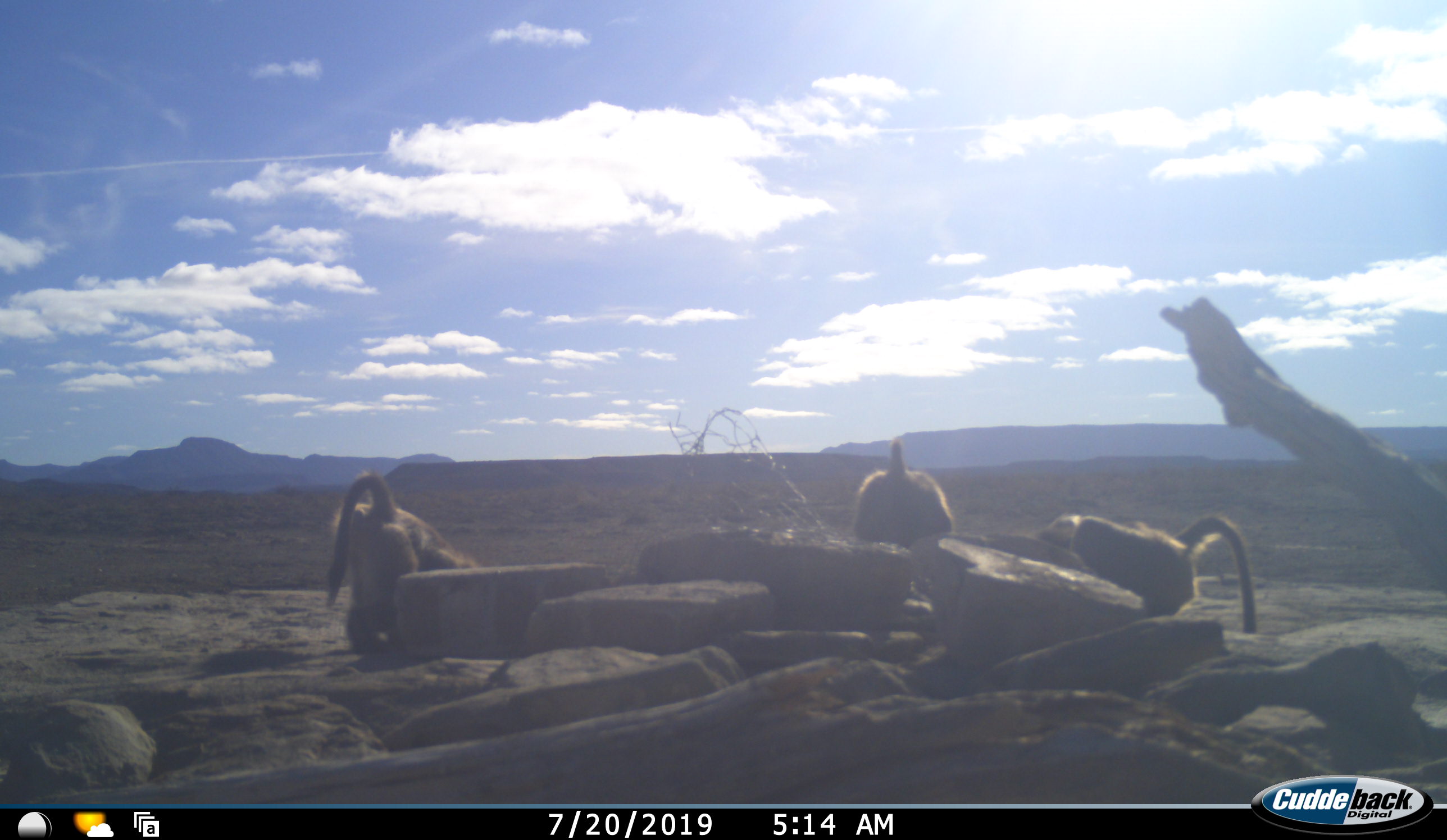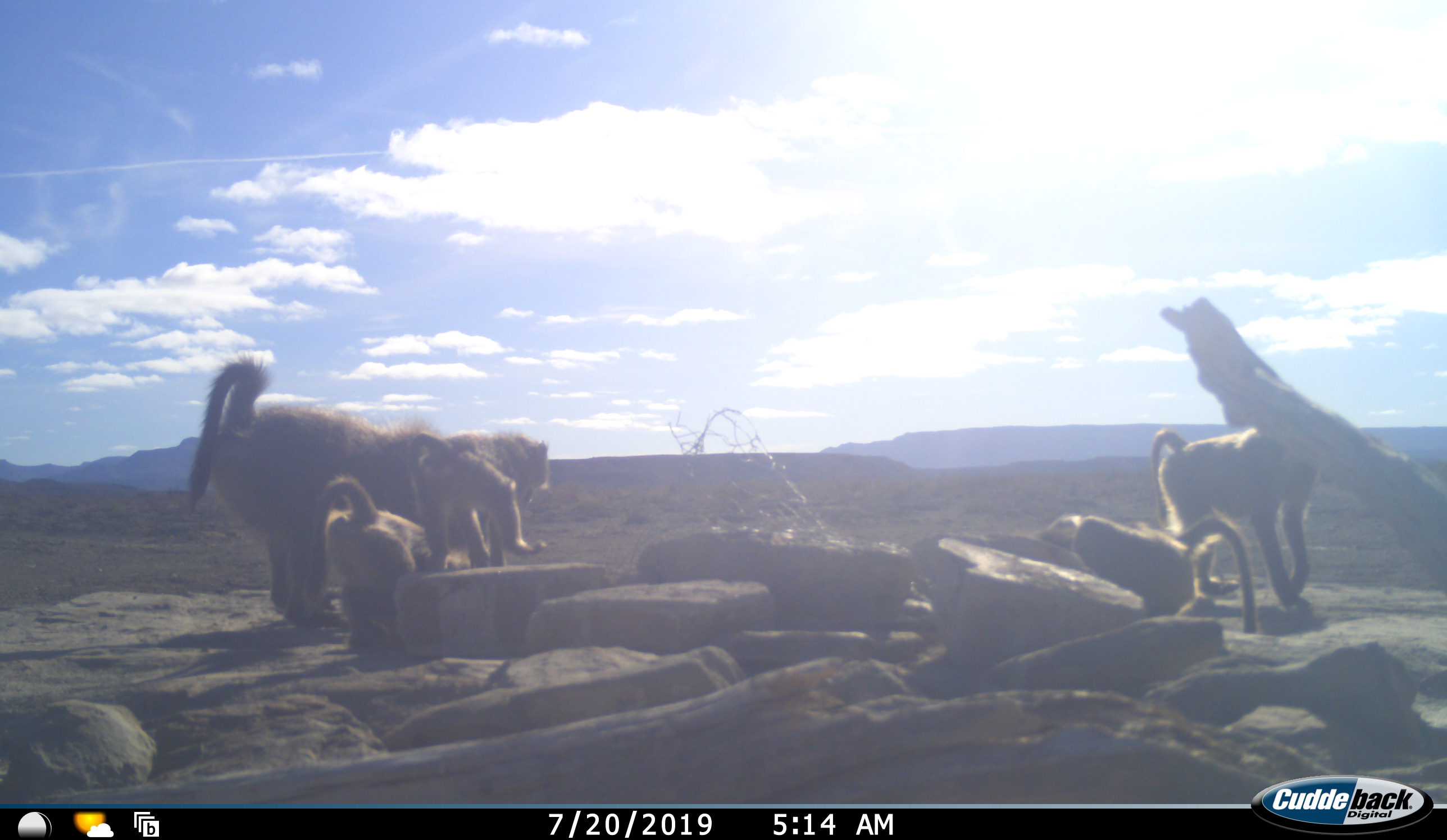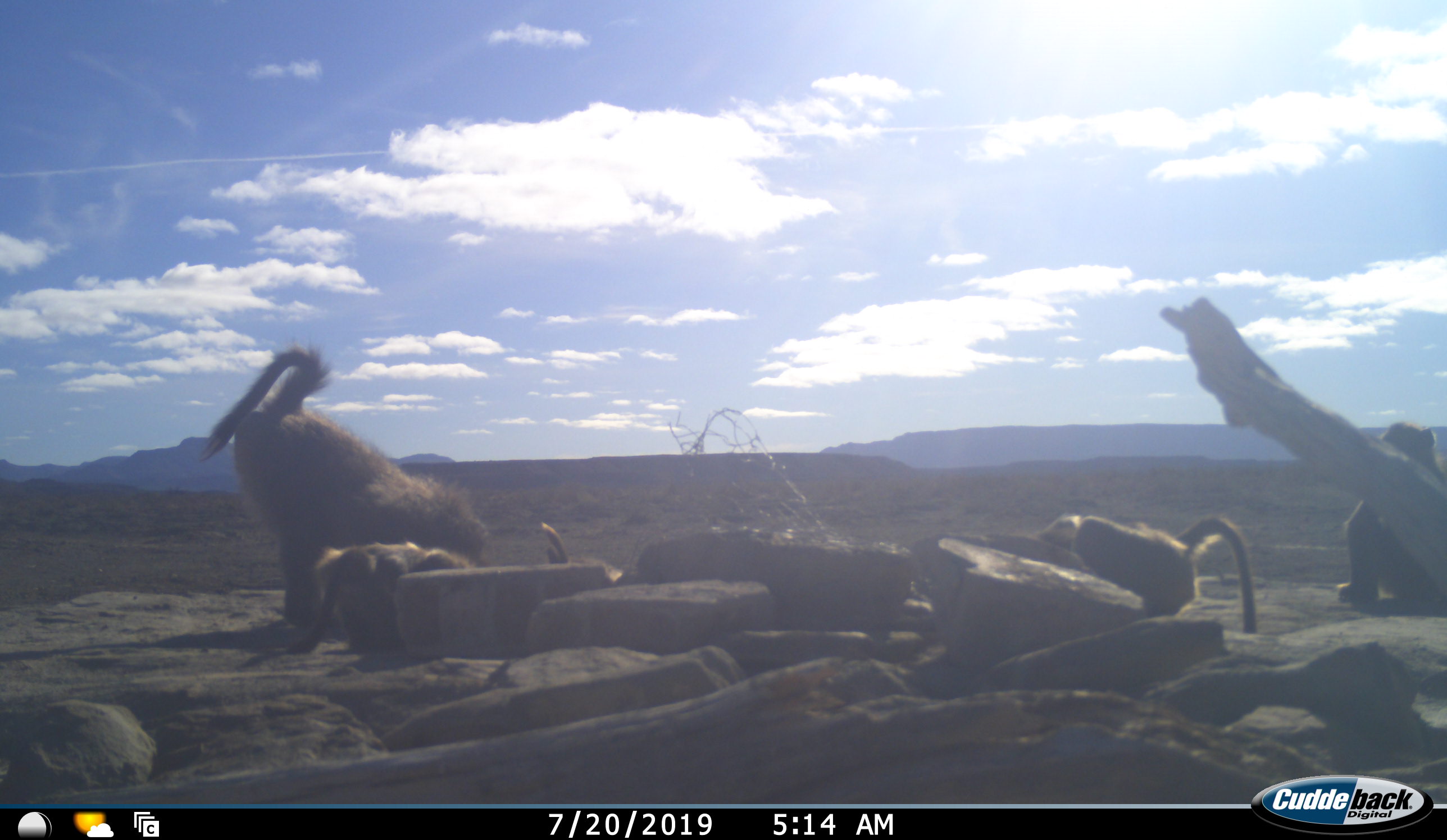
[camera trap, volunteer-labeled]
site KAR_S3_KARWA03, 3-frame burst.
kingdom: Animalia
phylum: Chordata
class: Mammalia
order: Primates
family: Cercopithecidae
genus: Papio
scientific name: Papio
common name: baboon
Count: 5.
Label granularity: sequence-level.